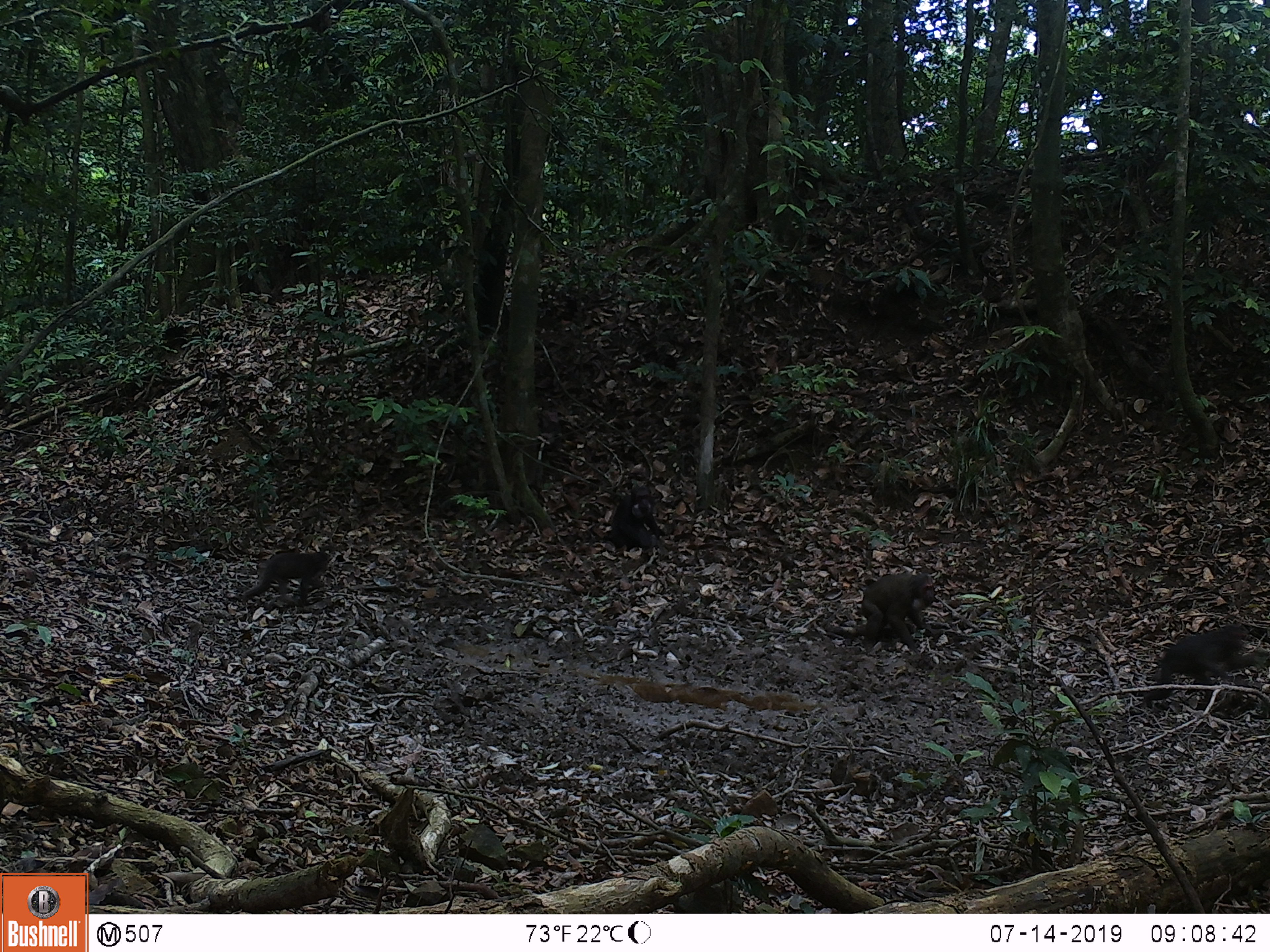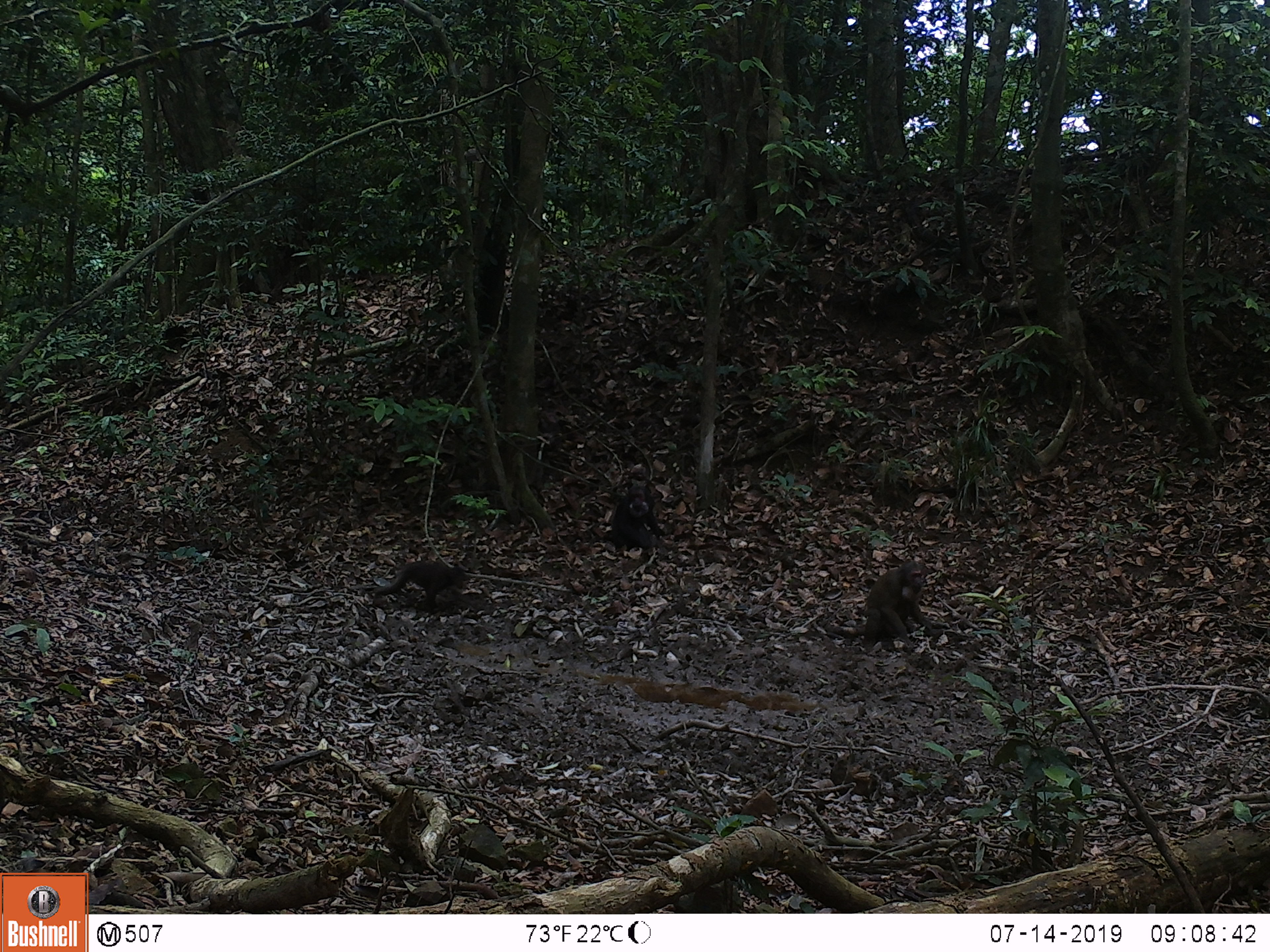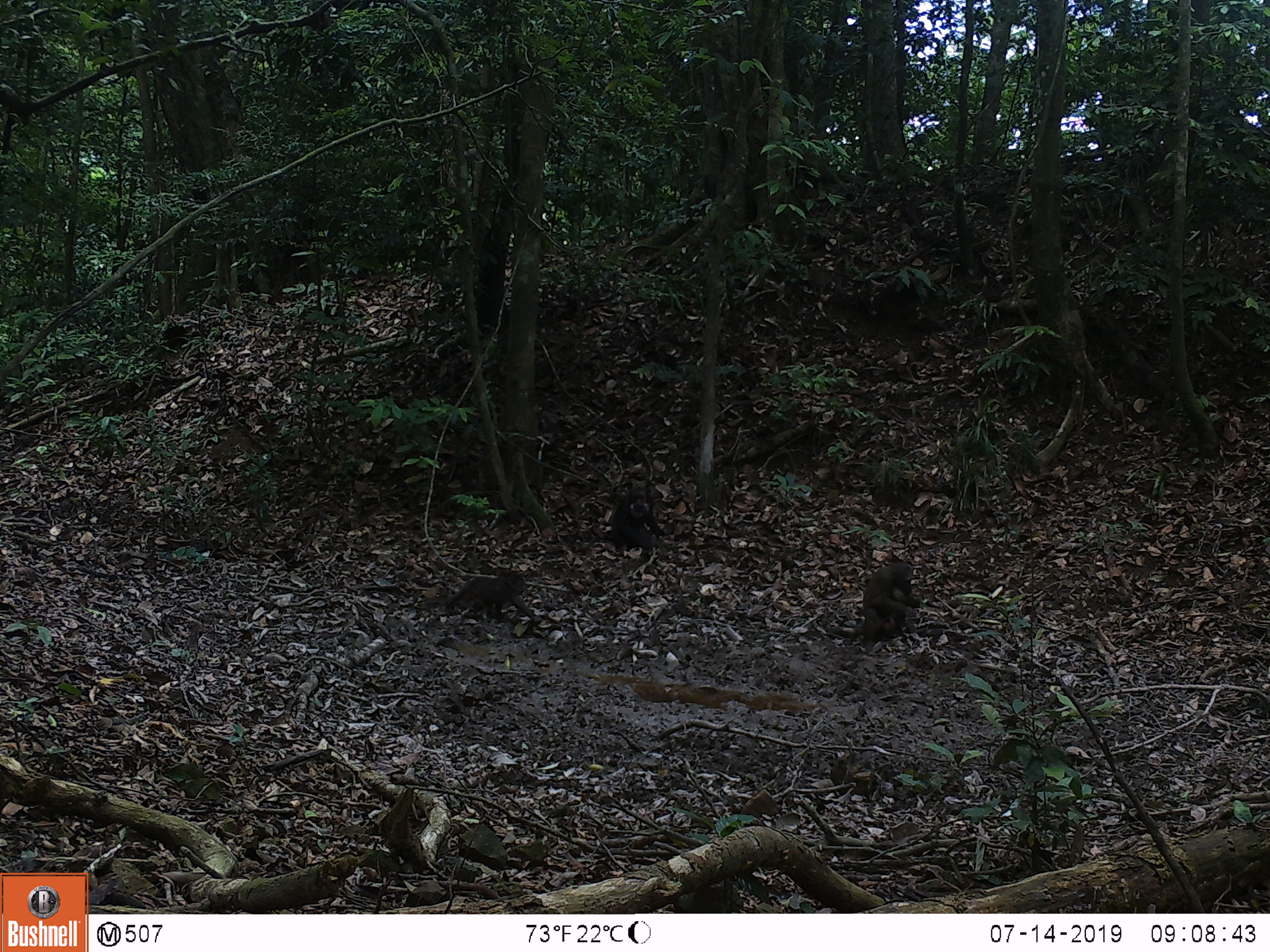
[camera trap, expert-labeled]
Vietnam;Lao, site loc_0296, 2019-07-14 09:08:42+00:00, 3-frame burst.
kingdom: Animalia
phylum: Chordata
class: Mammalia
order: Primates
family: Cercopithecidae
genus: Macaca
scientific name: Macaca arctoides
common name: stump-tailed macaque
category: stump tailed macaque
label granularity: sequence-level